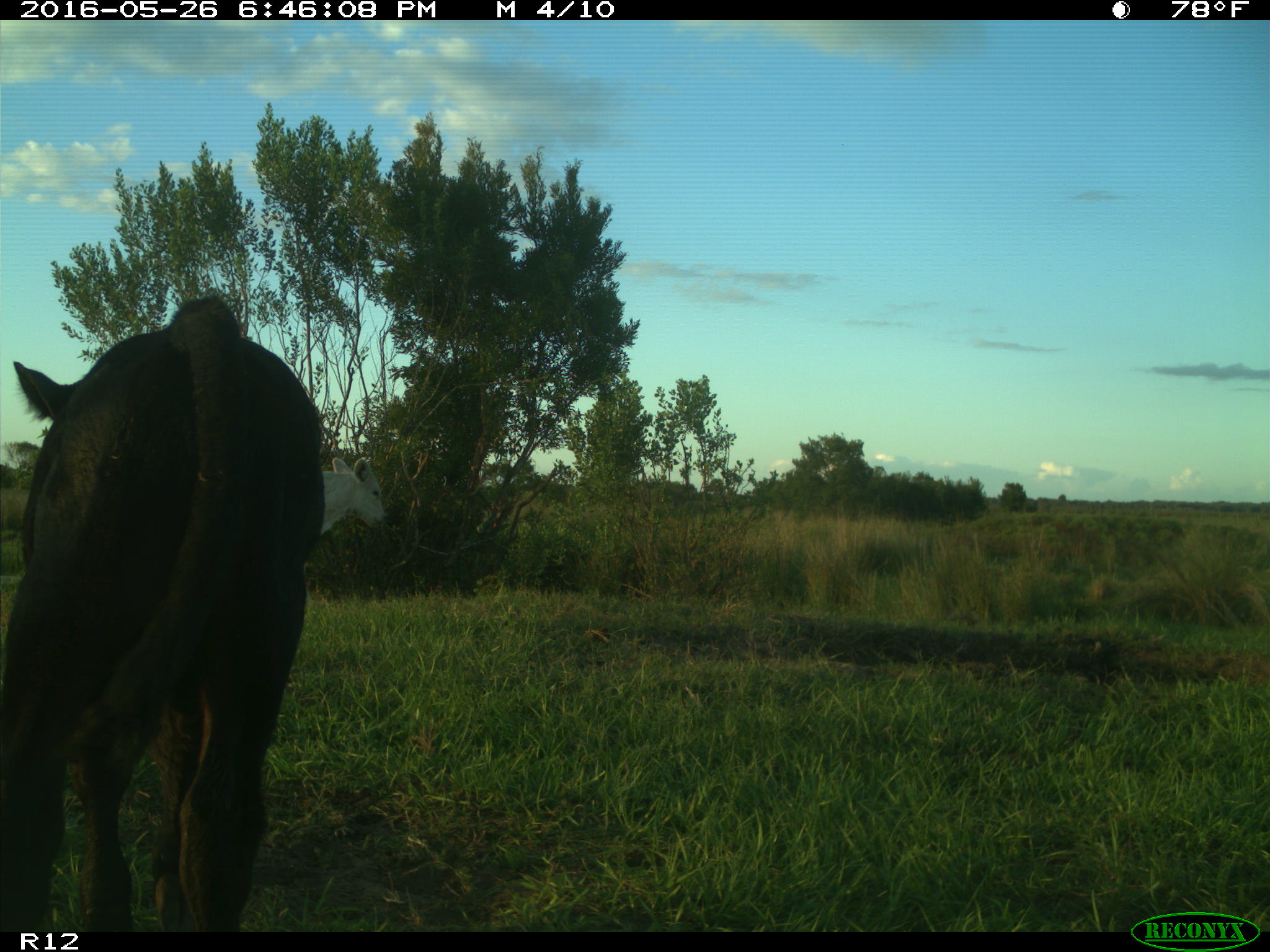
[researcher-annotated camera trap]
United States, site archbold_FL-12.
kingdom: Animalia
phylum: Chordata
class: Mammalia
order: Artiodactyla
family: Bovidae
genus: Bos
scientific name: Bos taurus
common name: domestic cow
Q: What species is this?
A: Bos taurus (domestic cow).